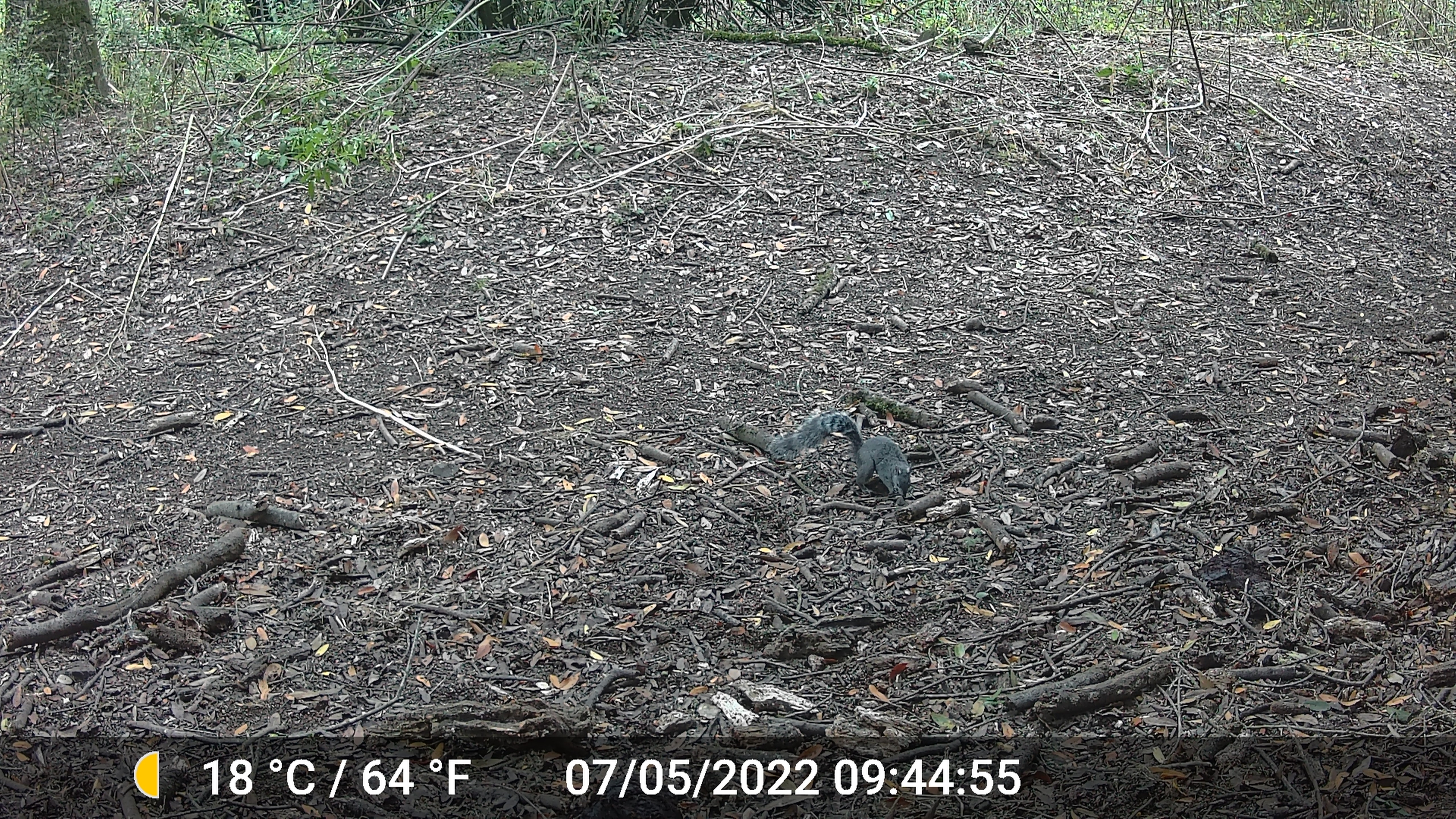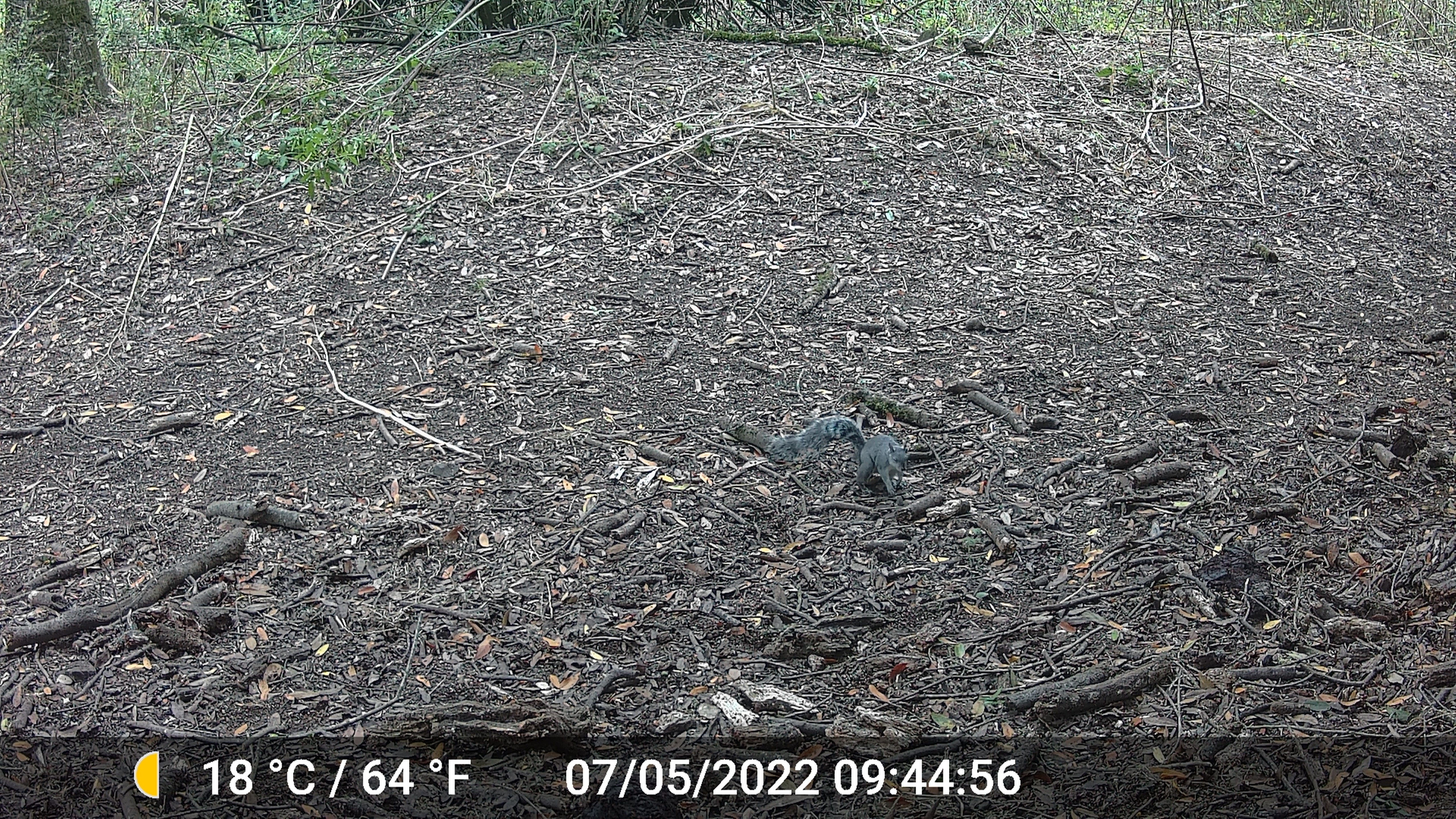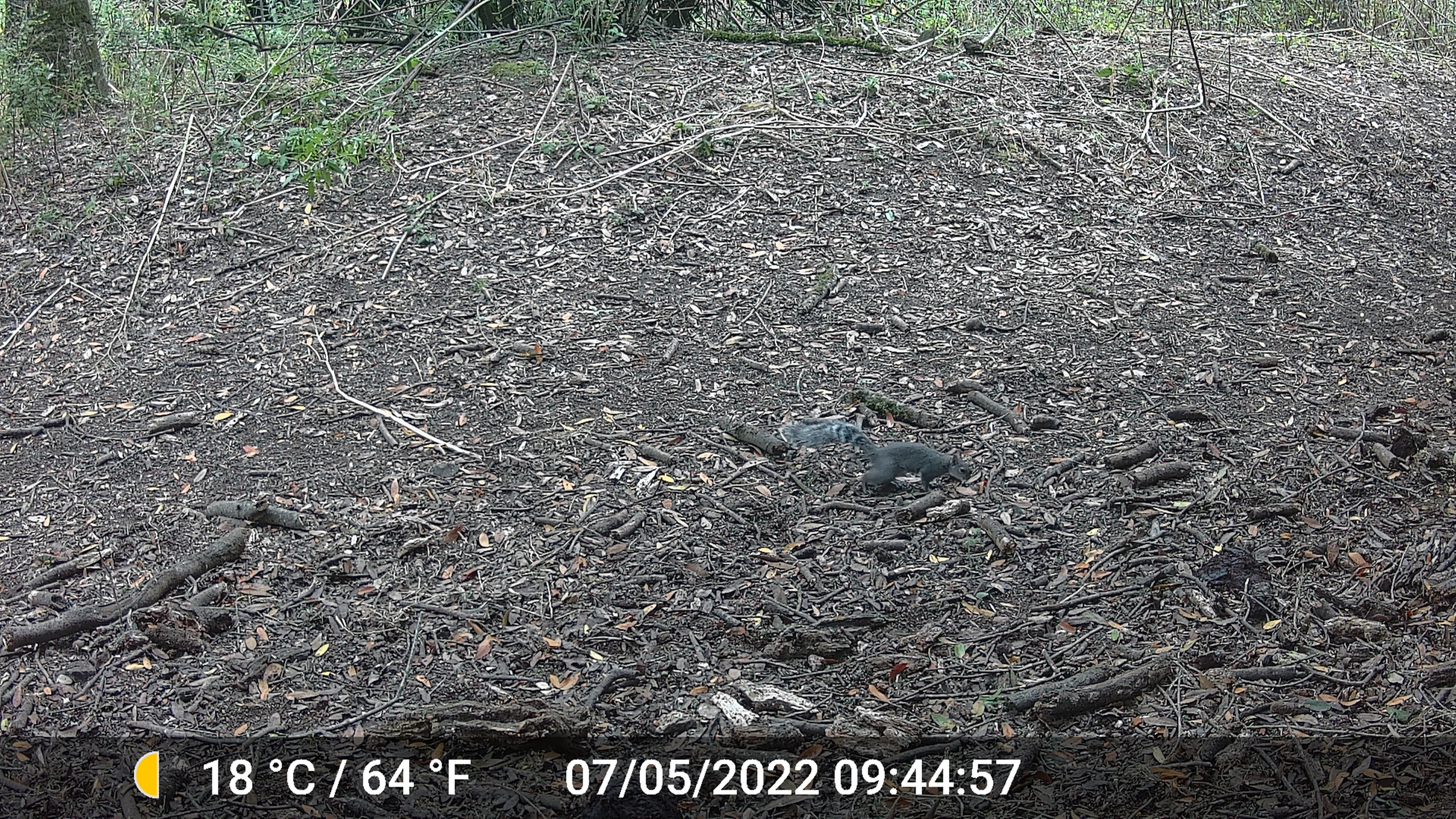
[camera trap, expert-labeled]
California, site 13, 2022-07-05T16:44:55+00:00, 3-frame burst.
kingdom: Animalia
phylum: Chordata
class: Mammalia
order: Rodentia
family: Sciuridae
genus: Sciurus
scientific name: Sciurus griseus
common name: western gray squirrel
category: western grey squirrel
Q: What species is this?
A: Western grey squirrel (western gray squirrel) (Sciurus griseus).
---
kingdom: Animalia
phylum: Chordata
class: Mammalia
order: Rodentia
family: Sciuridae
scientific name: Sciuridae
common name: squirrel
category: unknown squirrel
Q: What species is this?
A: Unknown squirrel (squirrel) (Sciuridae).